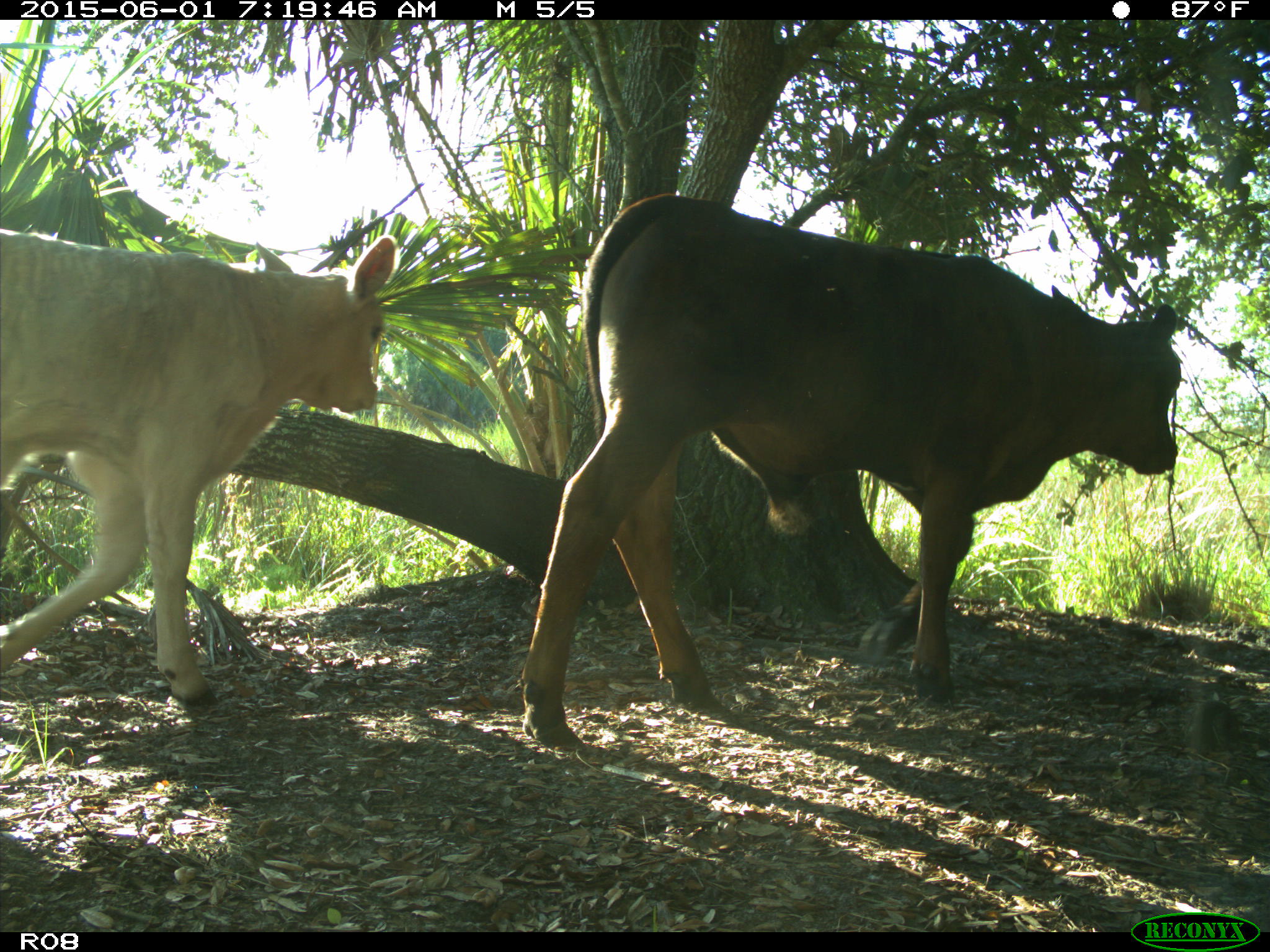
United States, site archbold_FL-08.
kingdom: Animalia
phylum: Chordata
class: Mammalia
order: Artiodactyla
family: Bovidae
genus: Bos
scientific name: Bos taurus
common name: domestic cow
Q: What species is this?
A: Bos taurus (domestic cow).